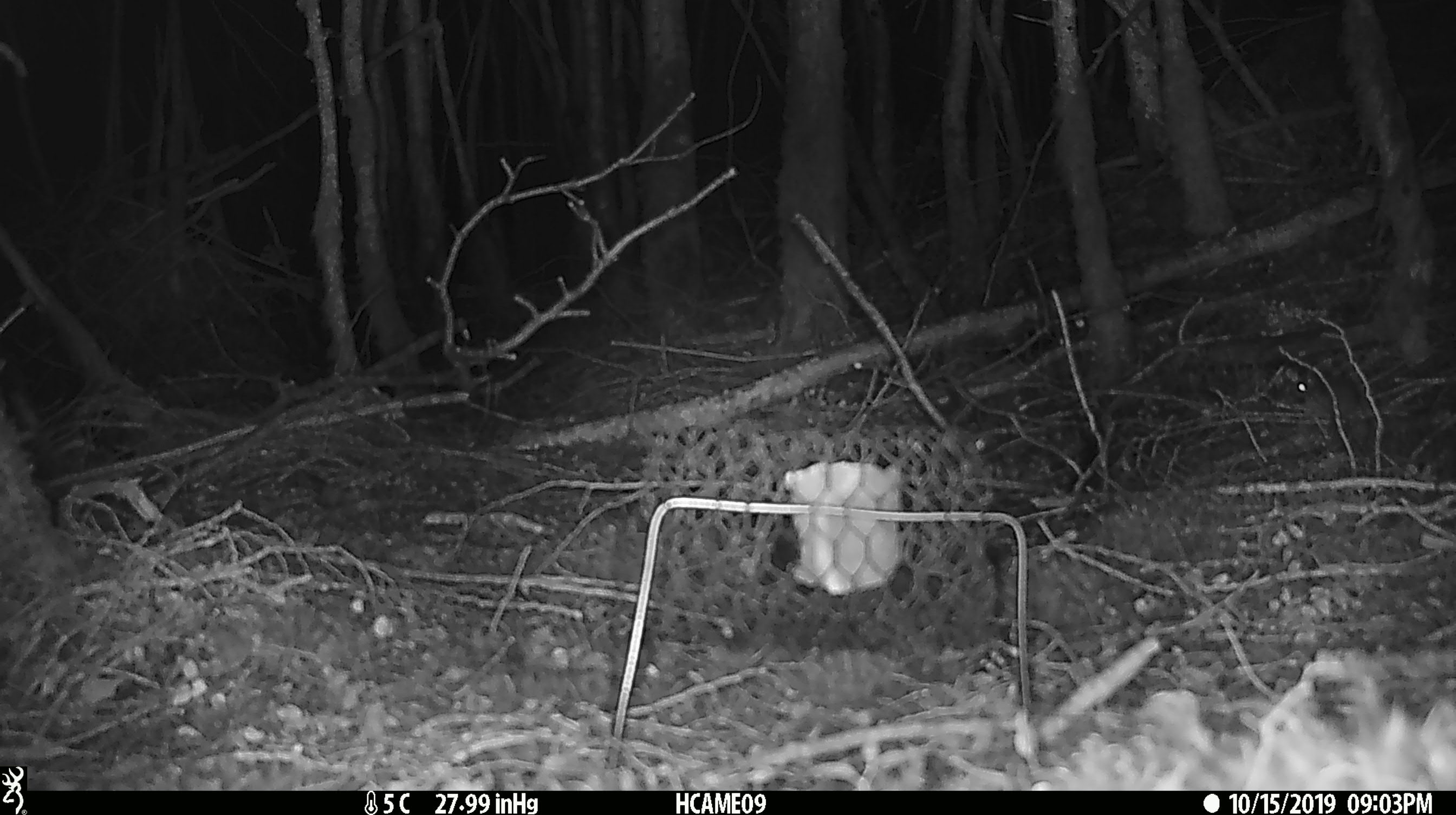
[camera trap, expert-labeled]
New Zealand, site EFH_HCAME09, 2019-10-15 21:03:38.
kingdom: Animalia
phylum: Chordata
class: Mammalia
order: Rodentia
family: Muridae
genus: Mus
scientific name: Mus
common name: mouse